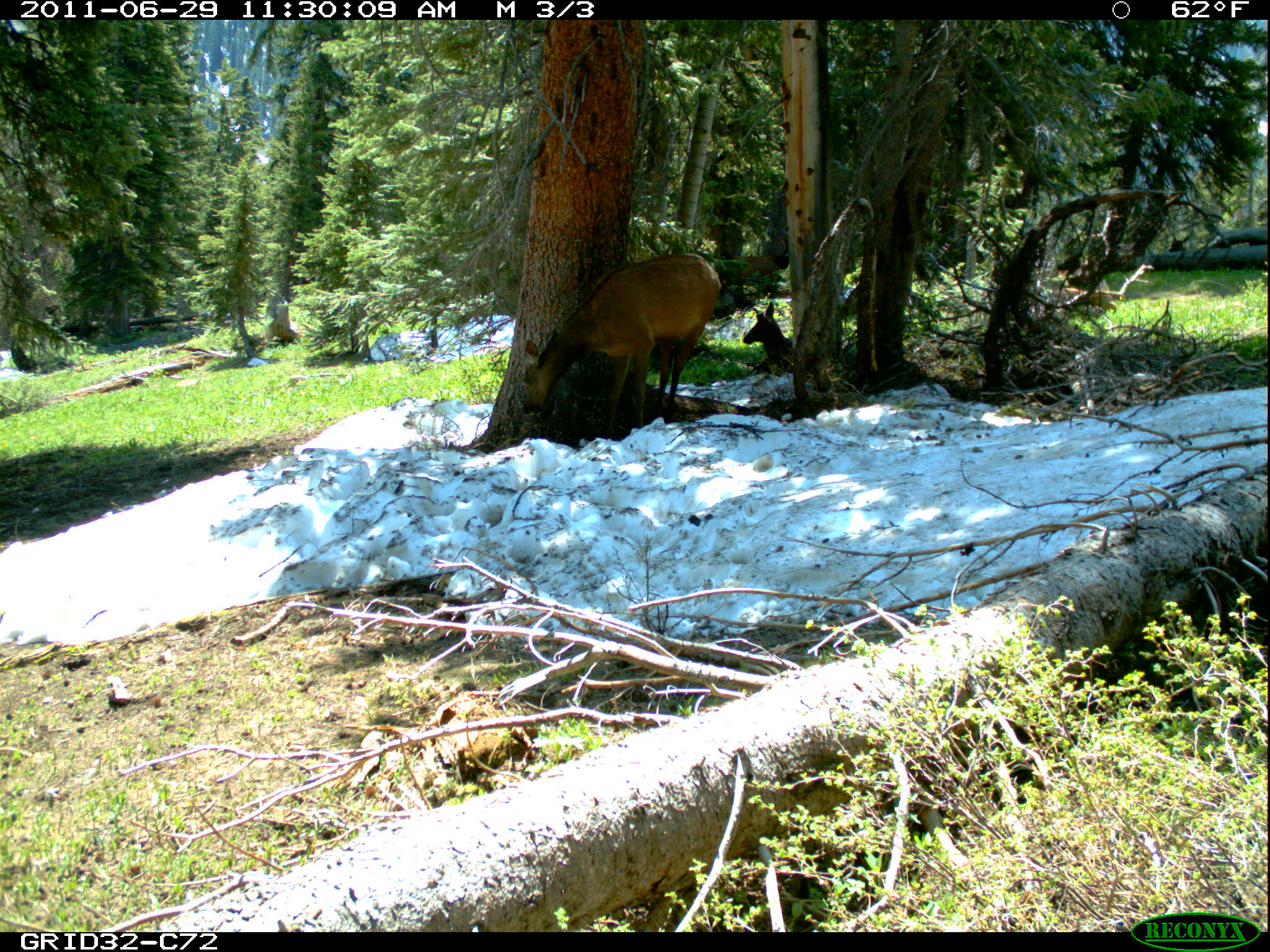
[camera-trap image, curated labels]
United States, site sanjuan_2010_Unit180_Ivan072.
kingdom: Animalia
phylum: Chordata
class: Mammalia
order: Artiodactyla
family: Cervidae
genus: Cervus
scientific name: Cervus elaphus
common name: red deer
Cervus elaphus (red deer).